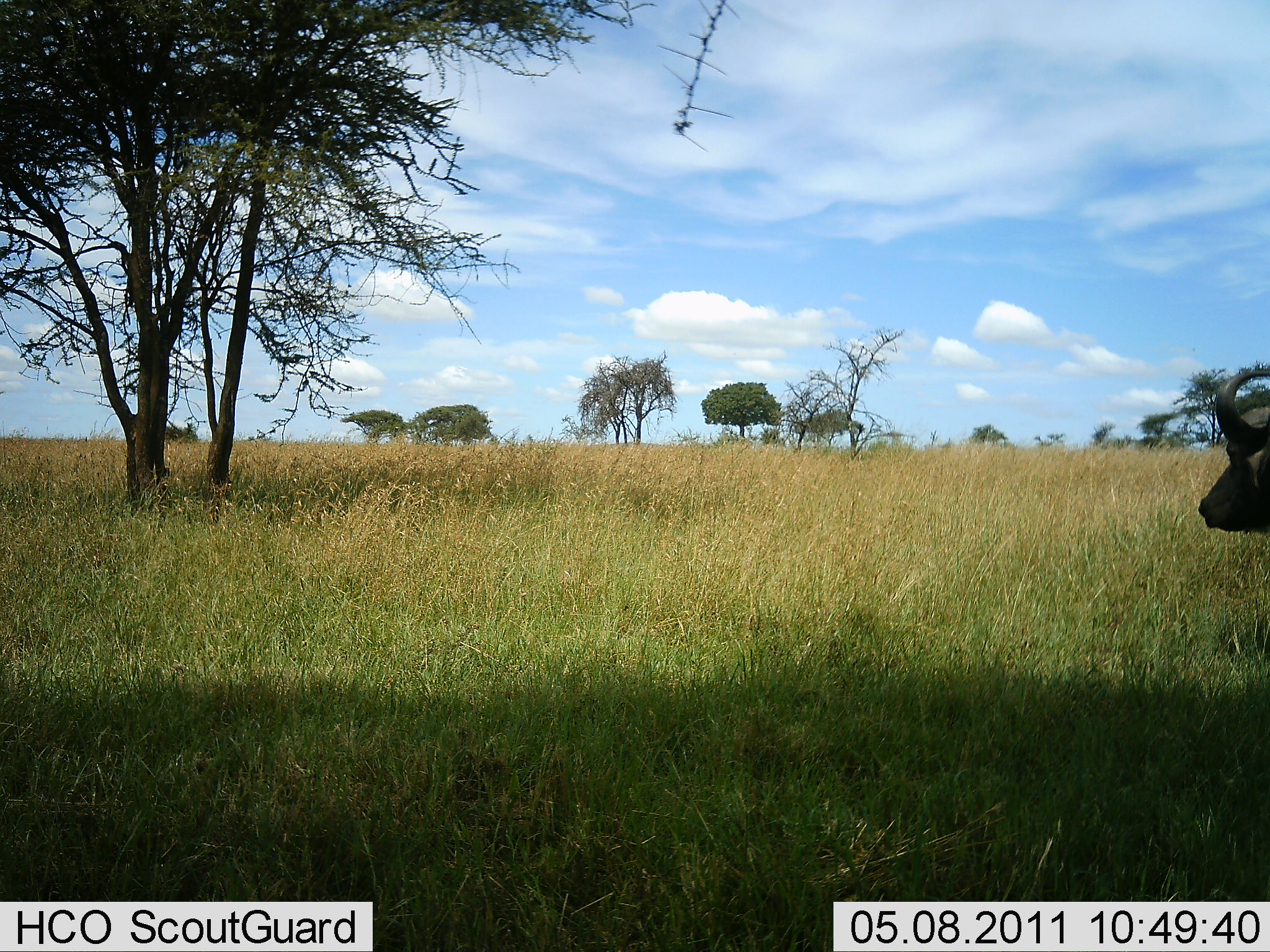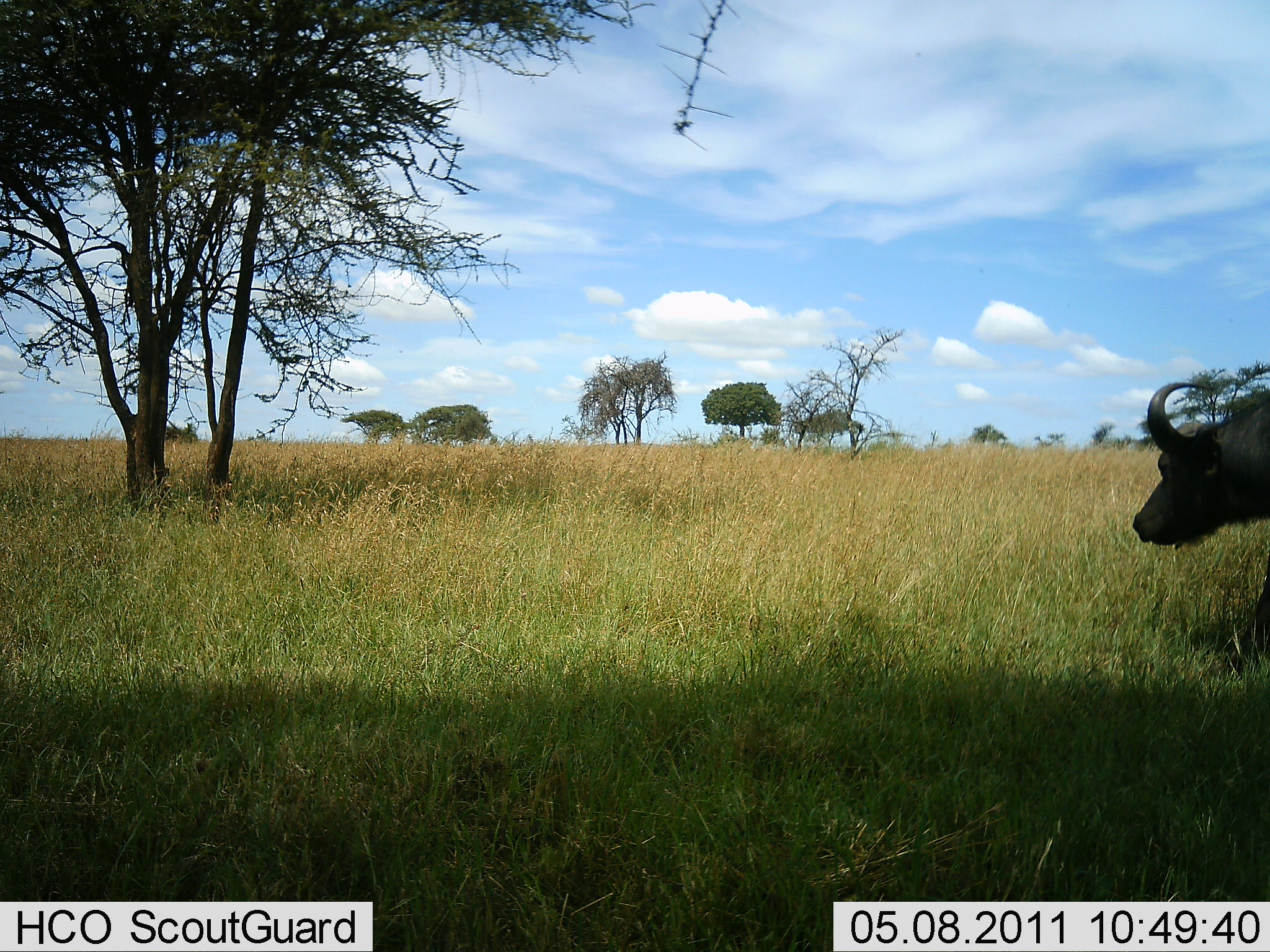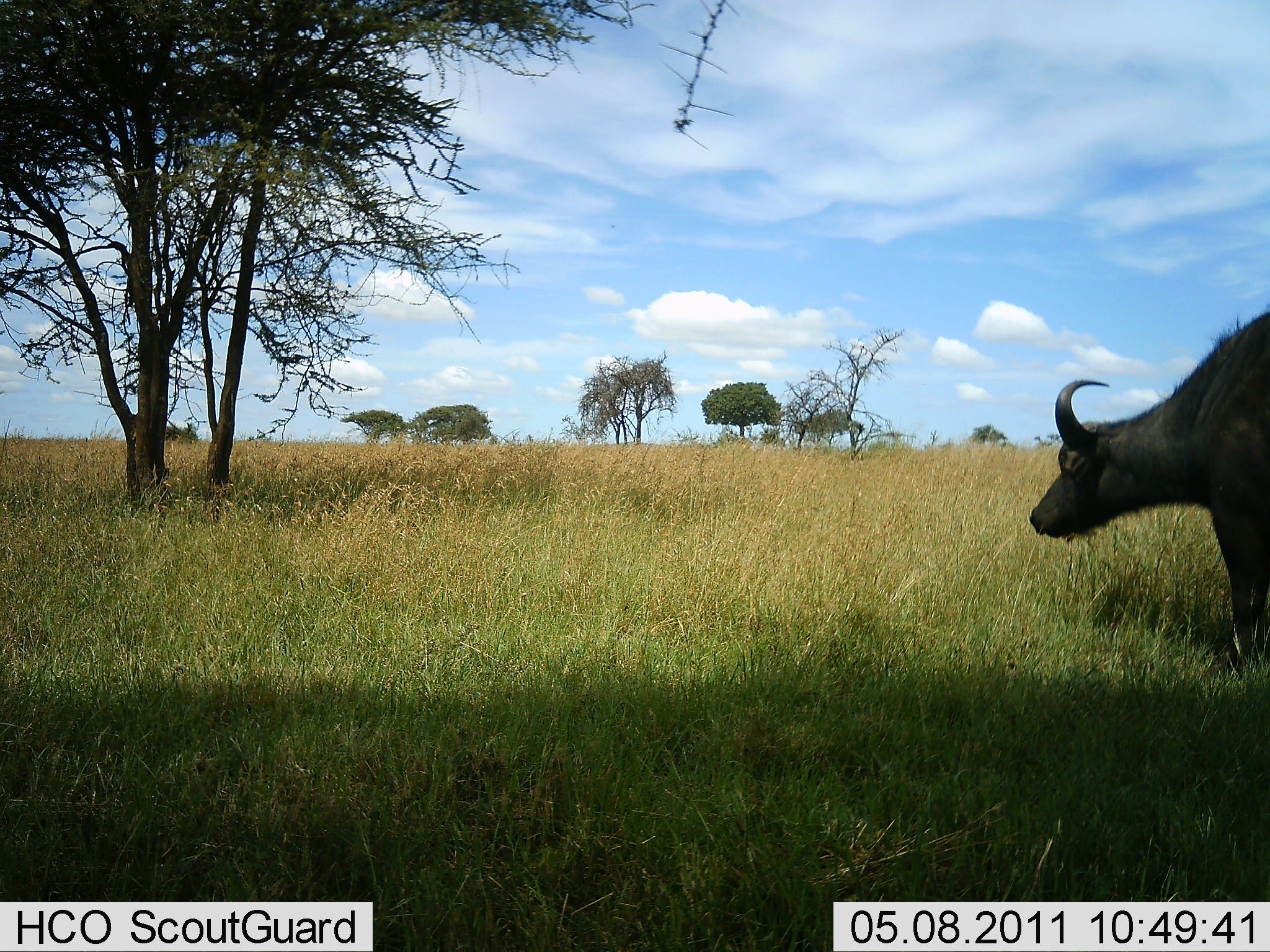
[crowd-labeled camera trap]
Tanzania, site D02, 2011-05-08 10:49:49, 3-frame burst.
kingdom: Animalia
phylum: Chordata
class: Mammalia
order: Artiodactyla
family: Bovidae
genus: Syncerus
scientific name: Syncerus caffer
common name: cape buffalo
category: buffalo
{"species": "buffalo (cape buffalo) (Syncerus caffer)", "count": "1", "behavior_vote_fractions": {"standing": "8%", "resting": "0%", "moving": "100%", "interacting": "0%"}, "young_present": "0%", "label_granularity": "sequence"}